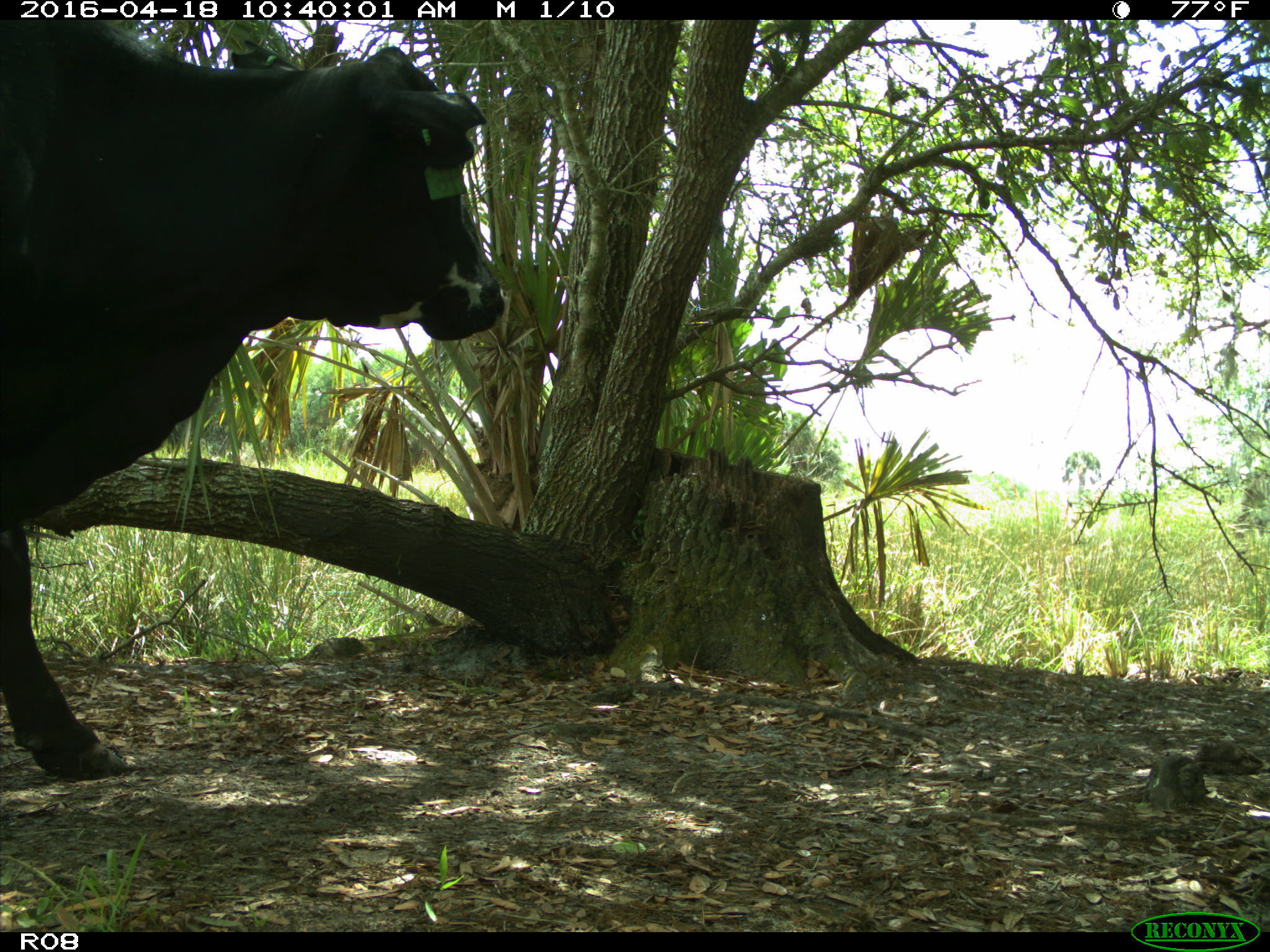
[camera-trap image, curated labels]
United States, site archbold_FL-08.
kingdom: Animalia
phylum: Chordata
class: Mammalia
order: Artiodactyla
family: Bovidae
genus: Bos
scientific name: Bos taurus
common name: domestic cow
Bos taurus (domestic cow).